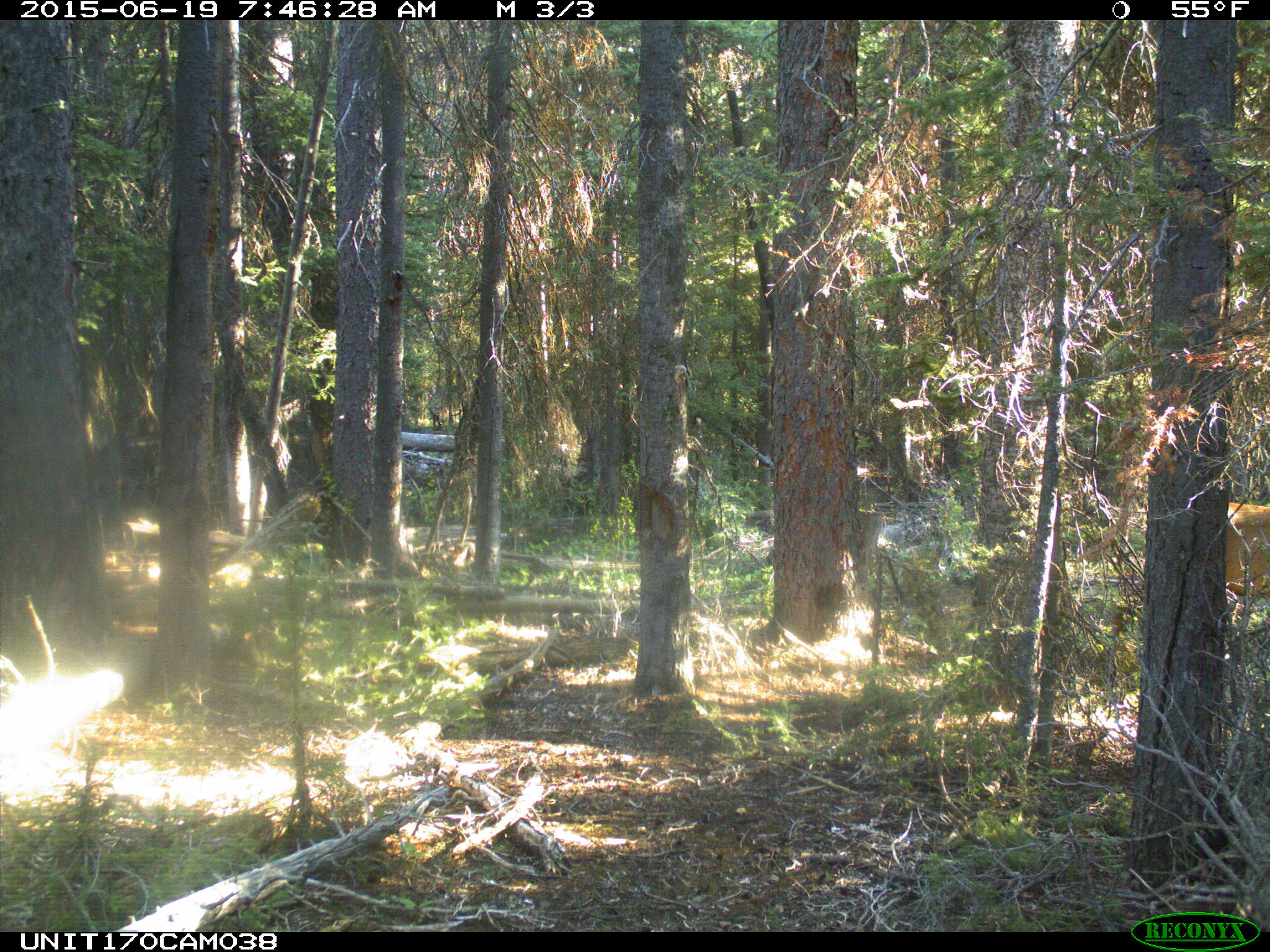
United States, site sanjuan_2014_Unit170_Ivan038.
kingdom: Animalia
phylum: Chordata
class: Mammalia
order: Artiodactyla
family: Cervidae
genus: Cervus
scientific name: Cervus elaphus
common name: red deer